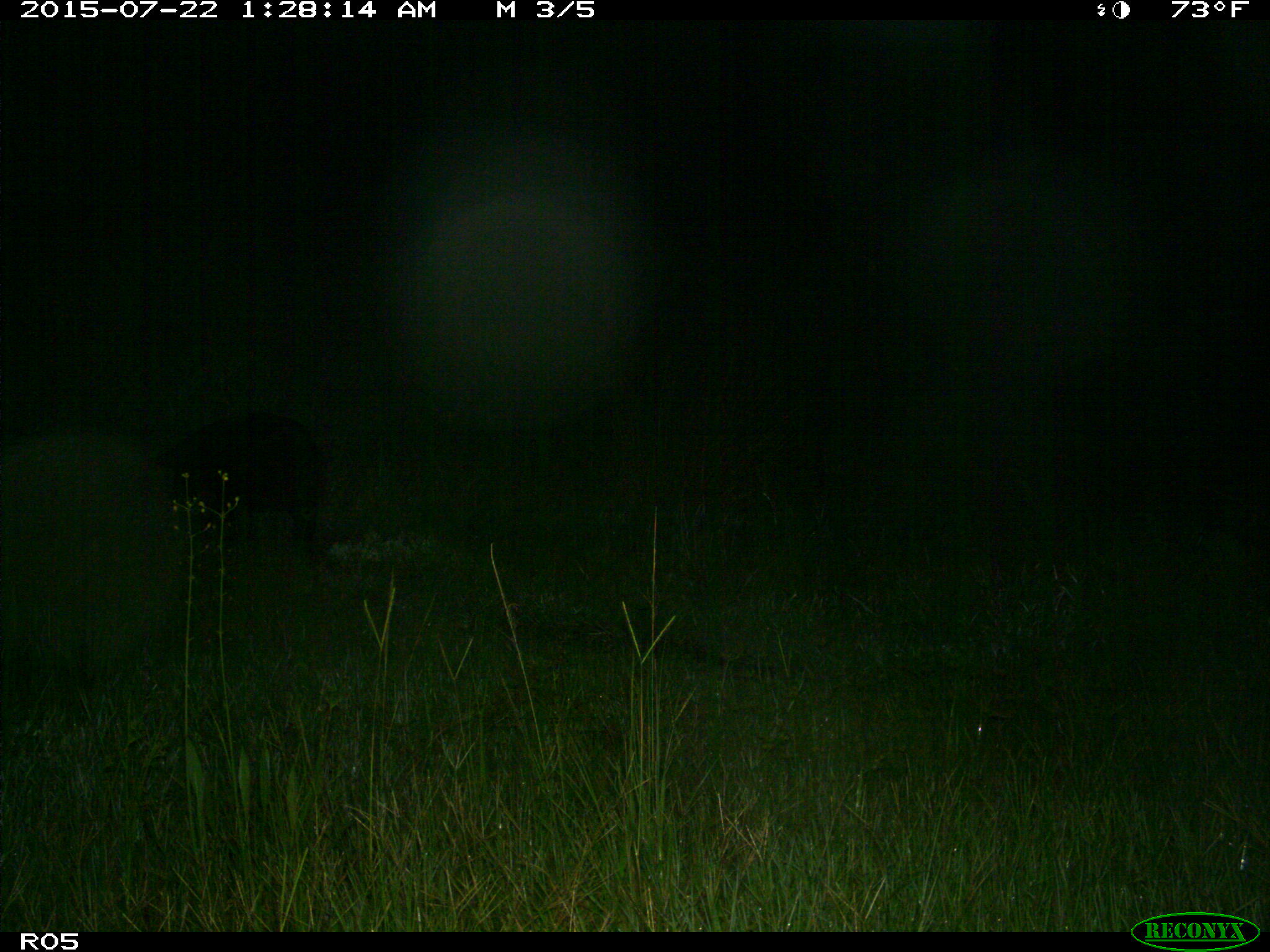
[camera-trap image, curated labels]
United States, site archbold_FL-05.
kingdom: Animalia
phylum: Chordata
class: Mammalia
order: Artiodactyla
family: Suidae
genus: Sus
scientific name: Sus scrofa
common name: wild boar